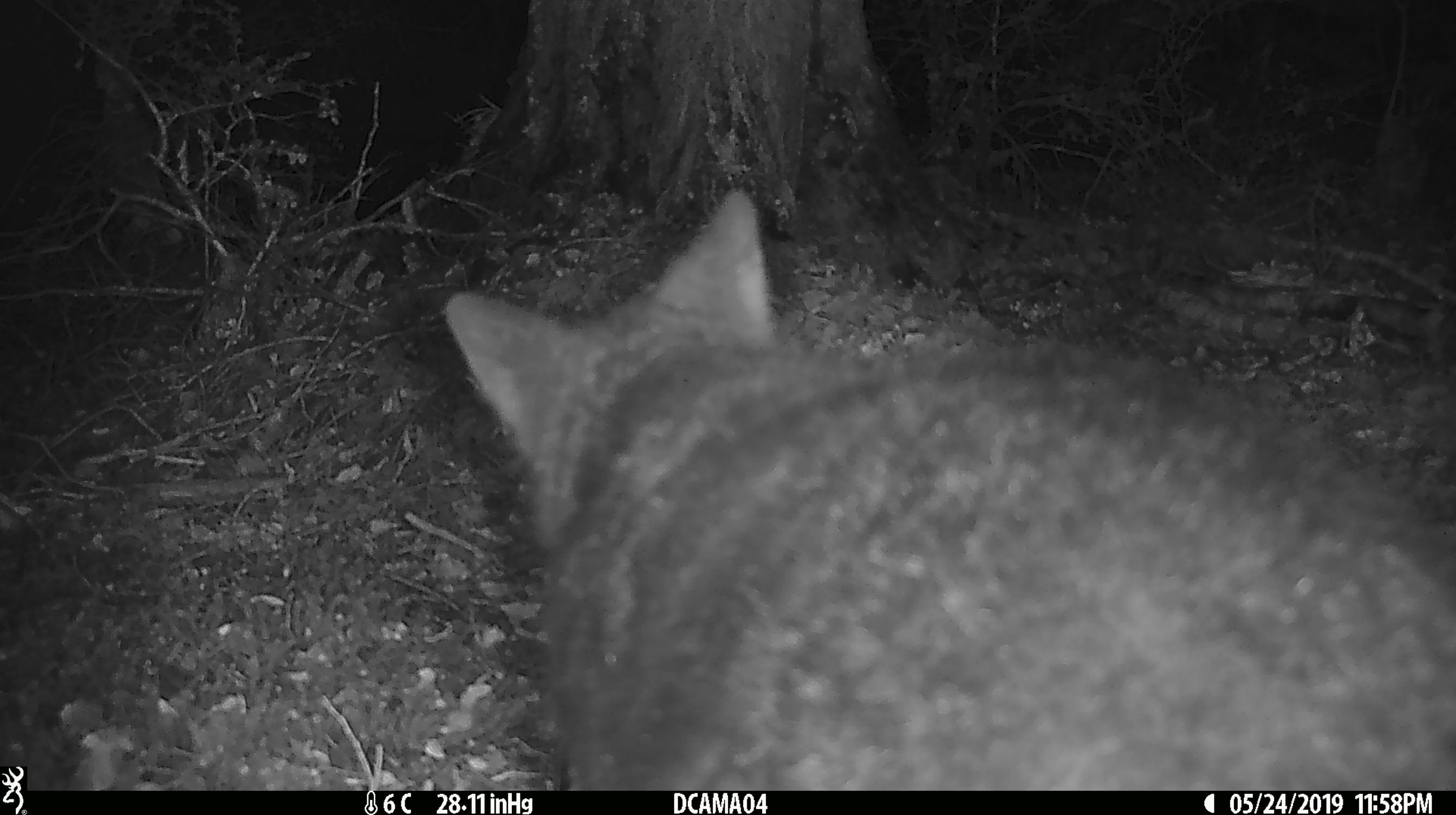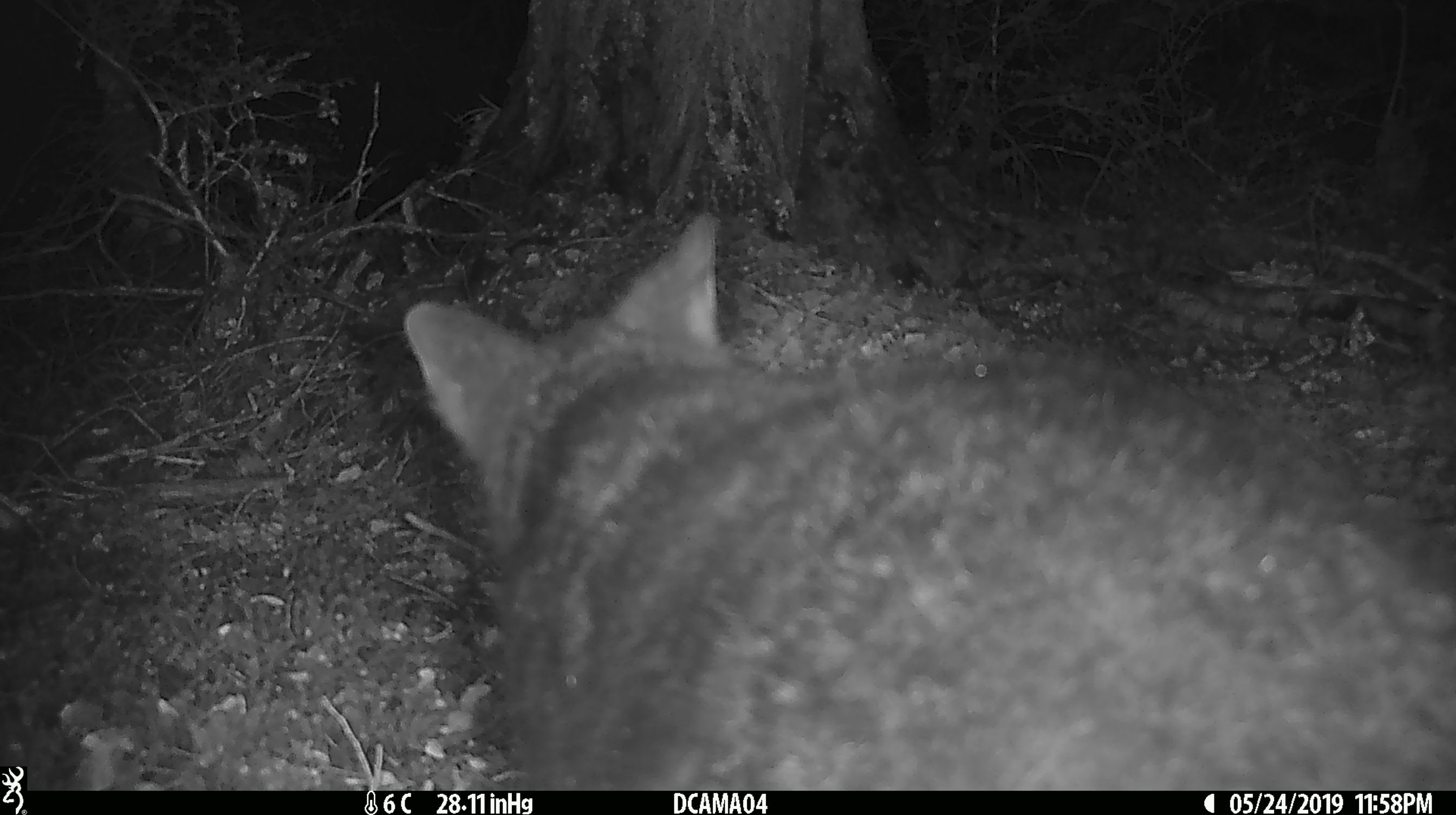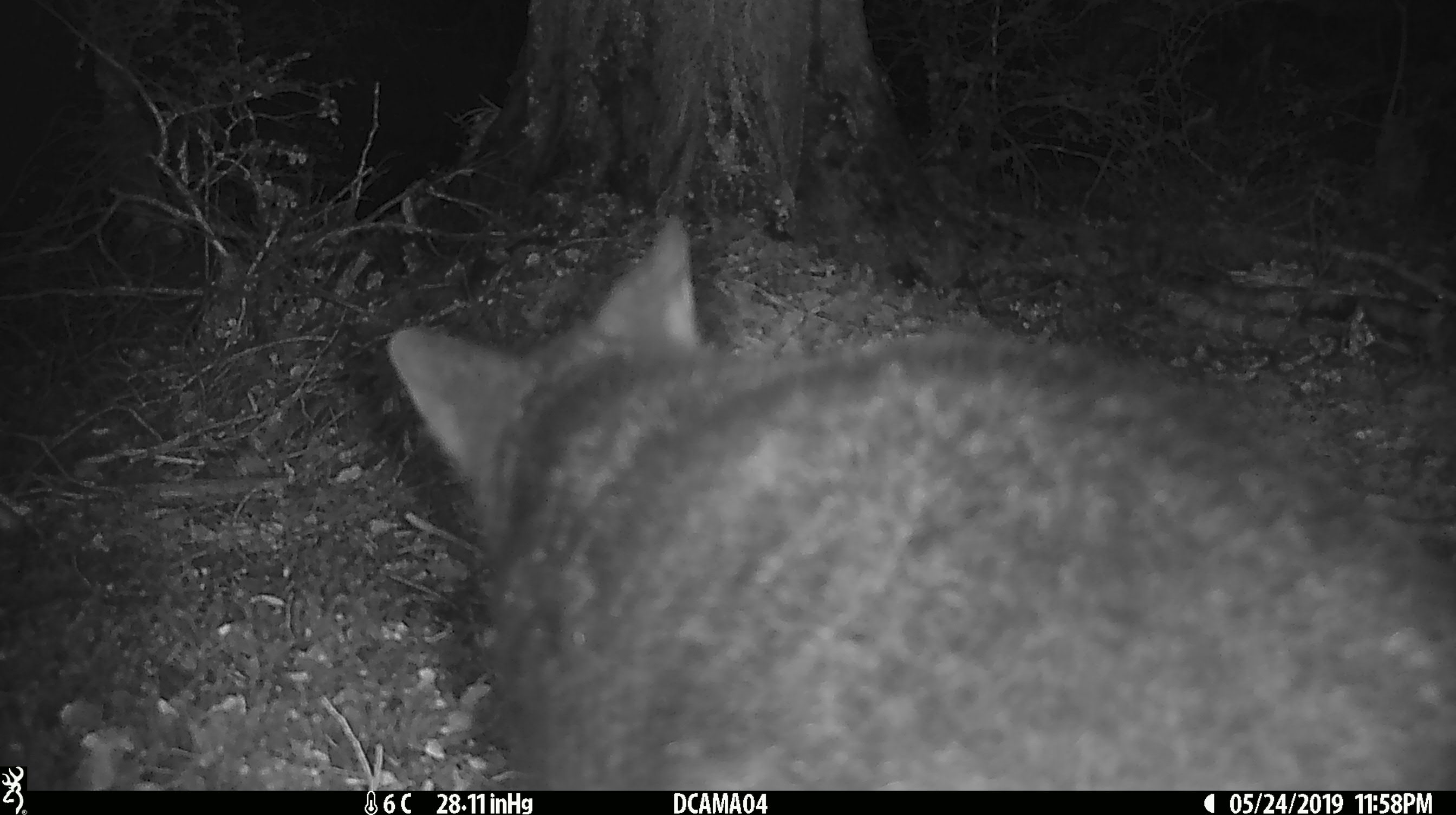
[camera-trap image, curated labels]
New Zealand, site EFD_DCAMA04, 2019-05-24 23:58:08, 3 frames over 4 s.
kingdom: Animalia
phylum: Chordata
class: Mammalia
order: Diprotodontia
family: Phalangeridae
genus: Trichosurus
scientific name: Trichosurus vulpecula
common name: common brushtail possum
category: possum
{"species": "possum (common brushtail possum) (Trichosurus vulpecula)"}